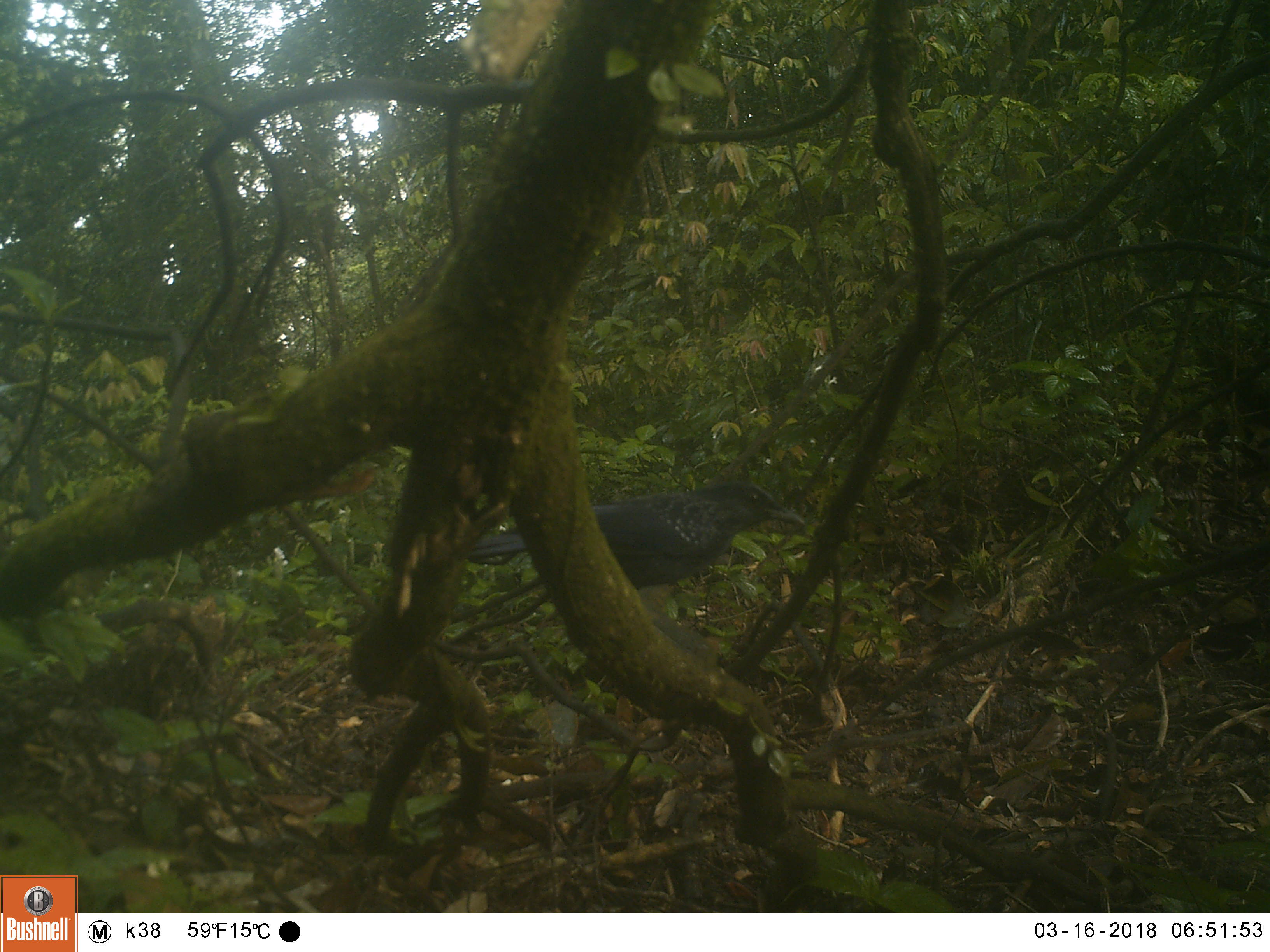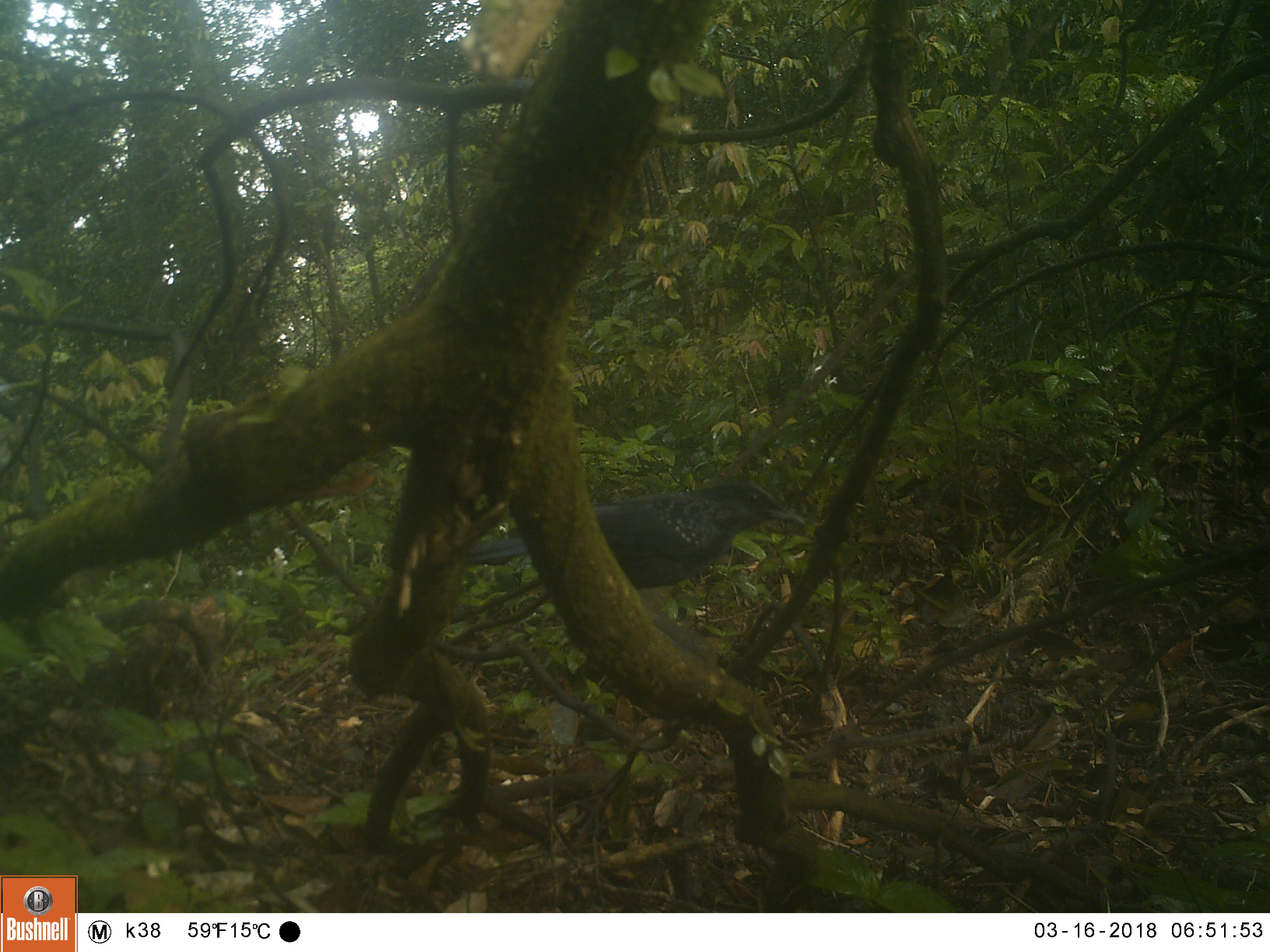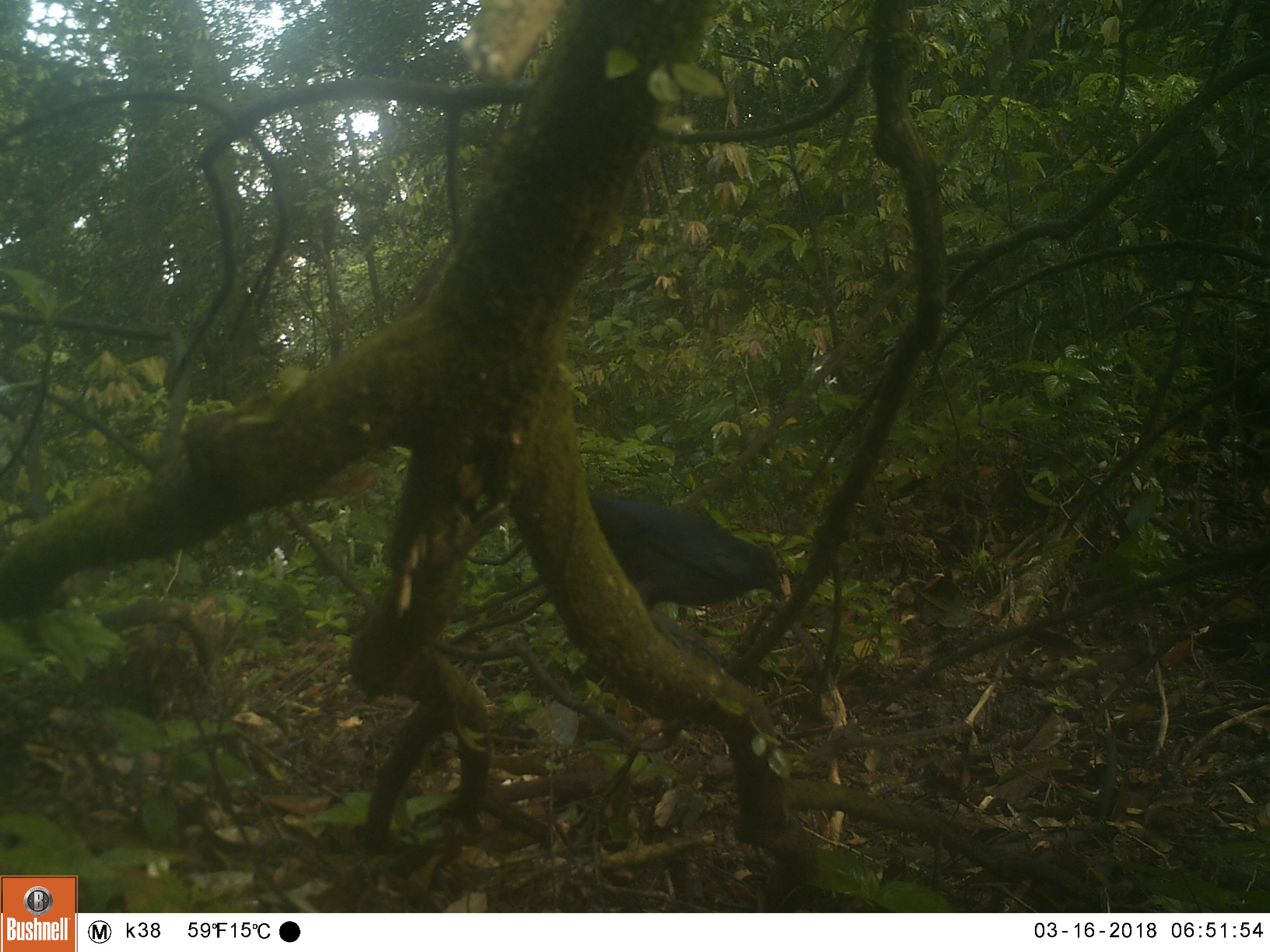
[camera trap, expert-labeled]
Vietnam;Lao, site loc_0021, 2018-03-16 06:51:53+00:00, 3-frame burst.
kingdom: Animalia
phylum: Chordata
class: Aves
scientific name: Aves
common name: bird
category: unidentified bird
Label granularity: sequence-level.